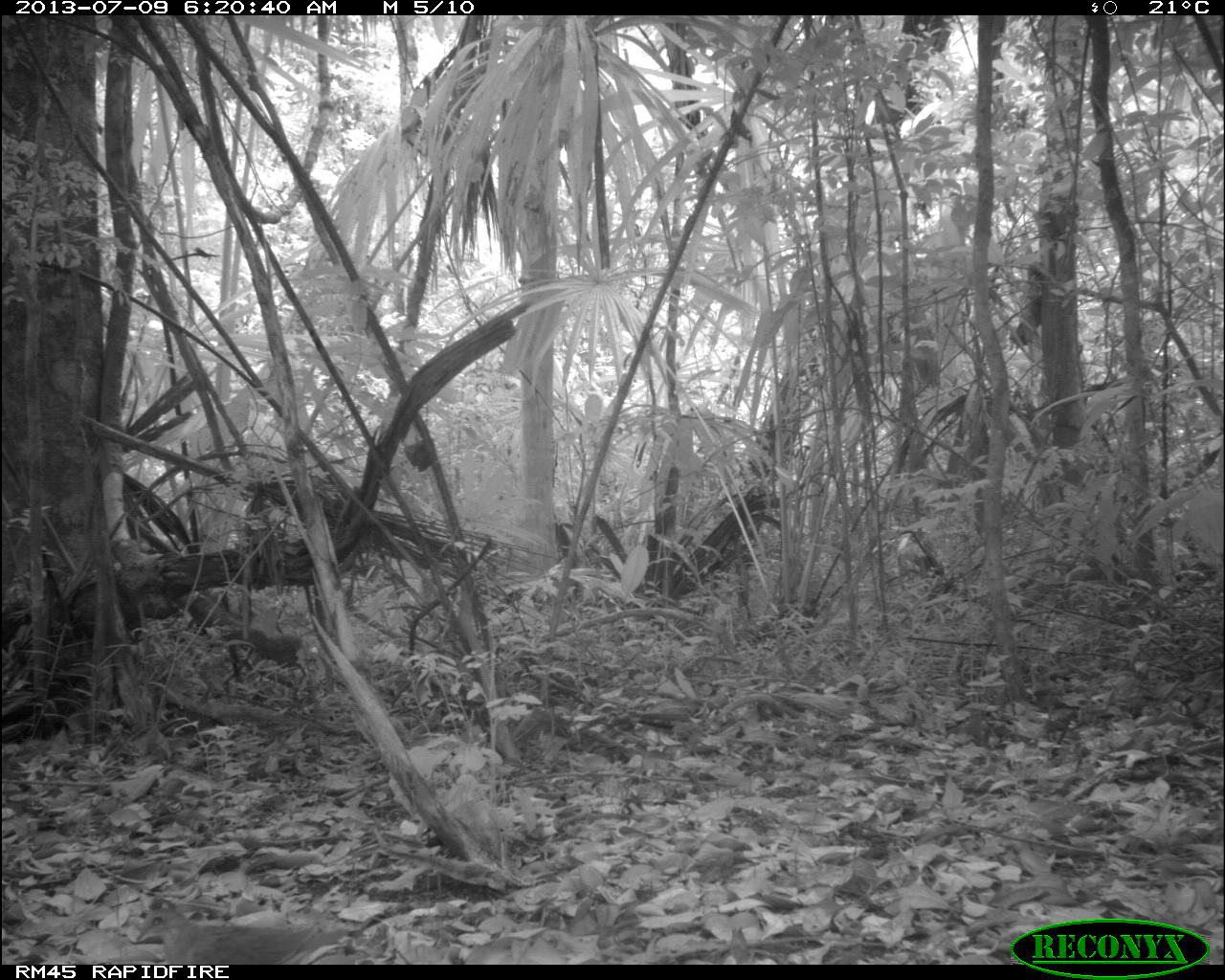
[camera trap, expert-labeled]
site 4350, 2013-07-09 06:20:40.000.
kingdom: Animalia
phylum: Chordata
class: Aves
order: Columbiformes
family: Columbidae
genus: Geotrygon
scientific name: Geotrygon montana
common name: ruddy quail-dove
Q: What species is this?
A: Geotrygon montana (ruddy quail-dove).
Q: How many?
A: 1.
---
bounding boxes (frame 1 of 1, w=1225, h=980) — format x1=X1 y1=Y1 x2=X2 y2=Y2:
geotrygon montana: x1=133 y1=902 x2=355 y2=964